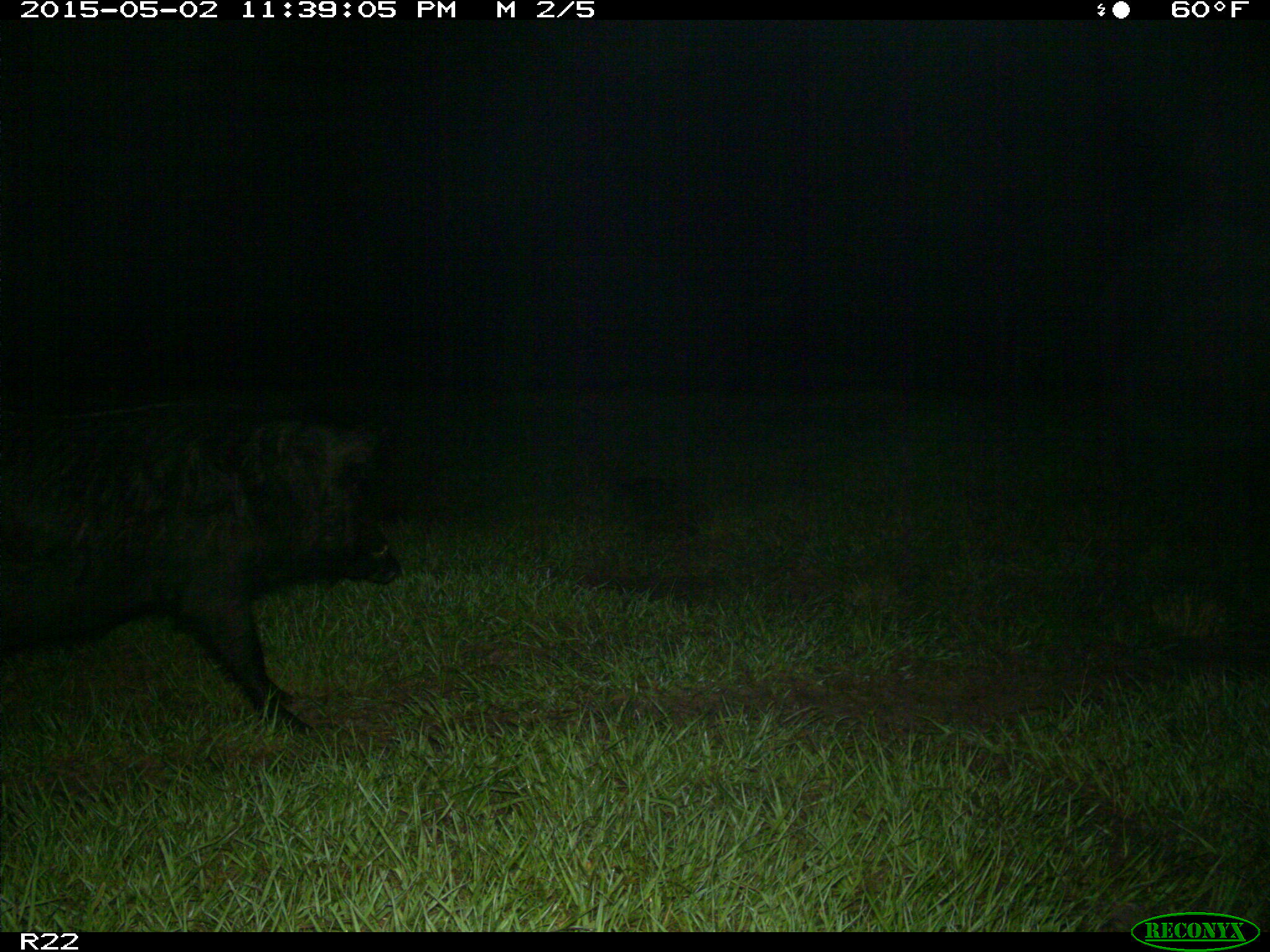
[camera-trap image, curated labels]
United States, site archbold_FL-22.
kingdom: Animalia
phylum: Chordata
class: Mammalia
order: Artiodactyla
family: Suidae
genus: Sus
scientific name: Sus scrofa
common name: wild boar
Sus scrofa (wild boar).